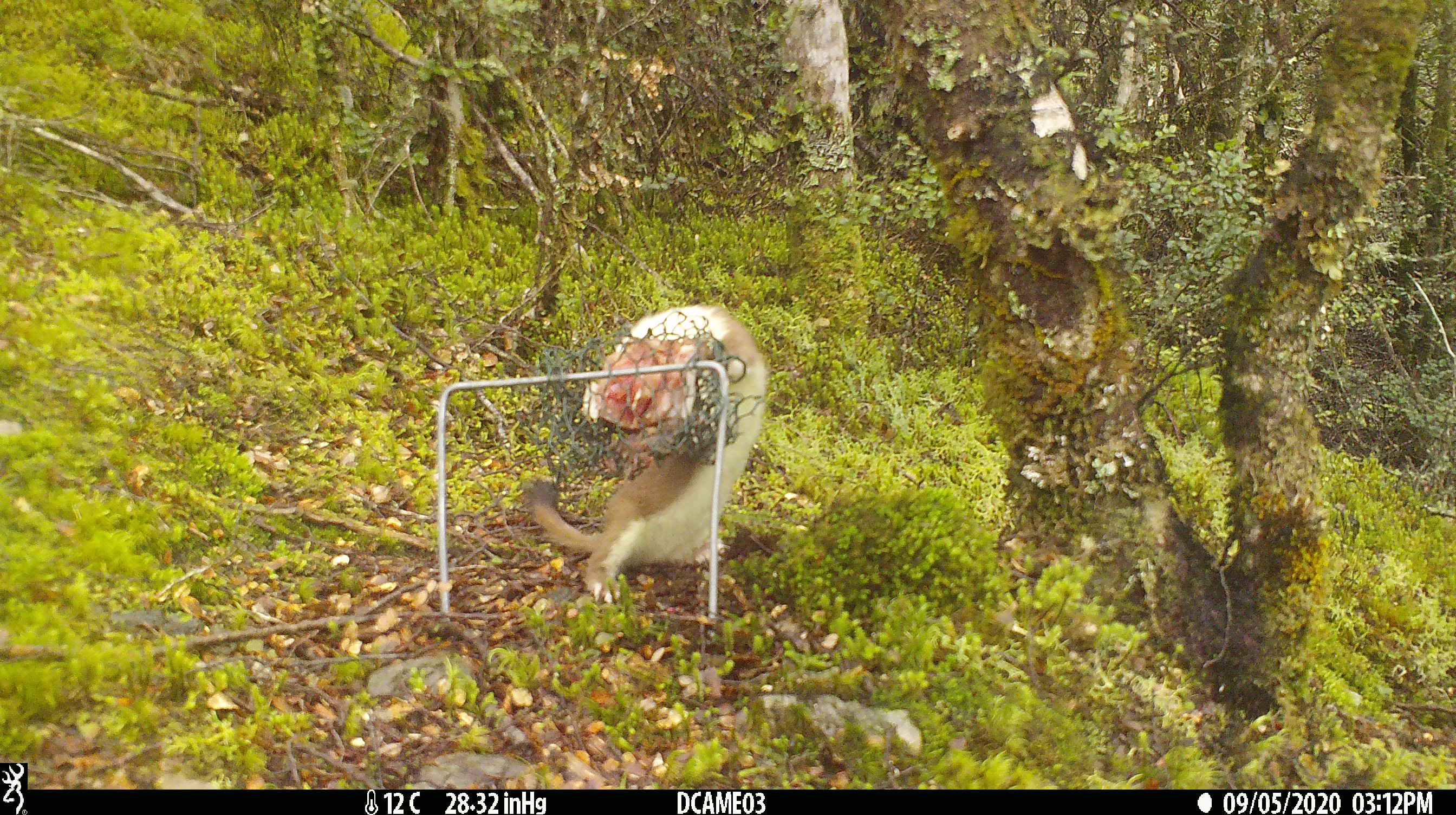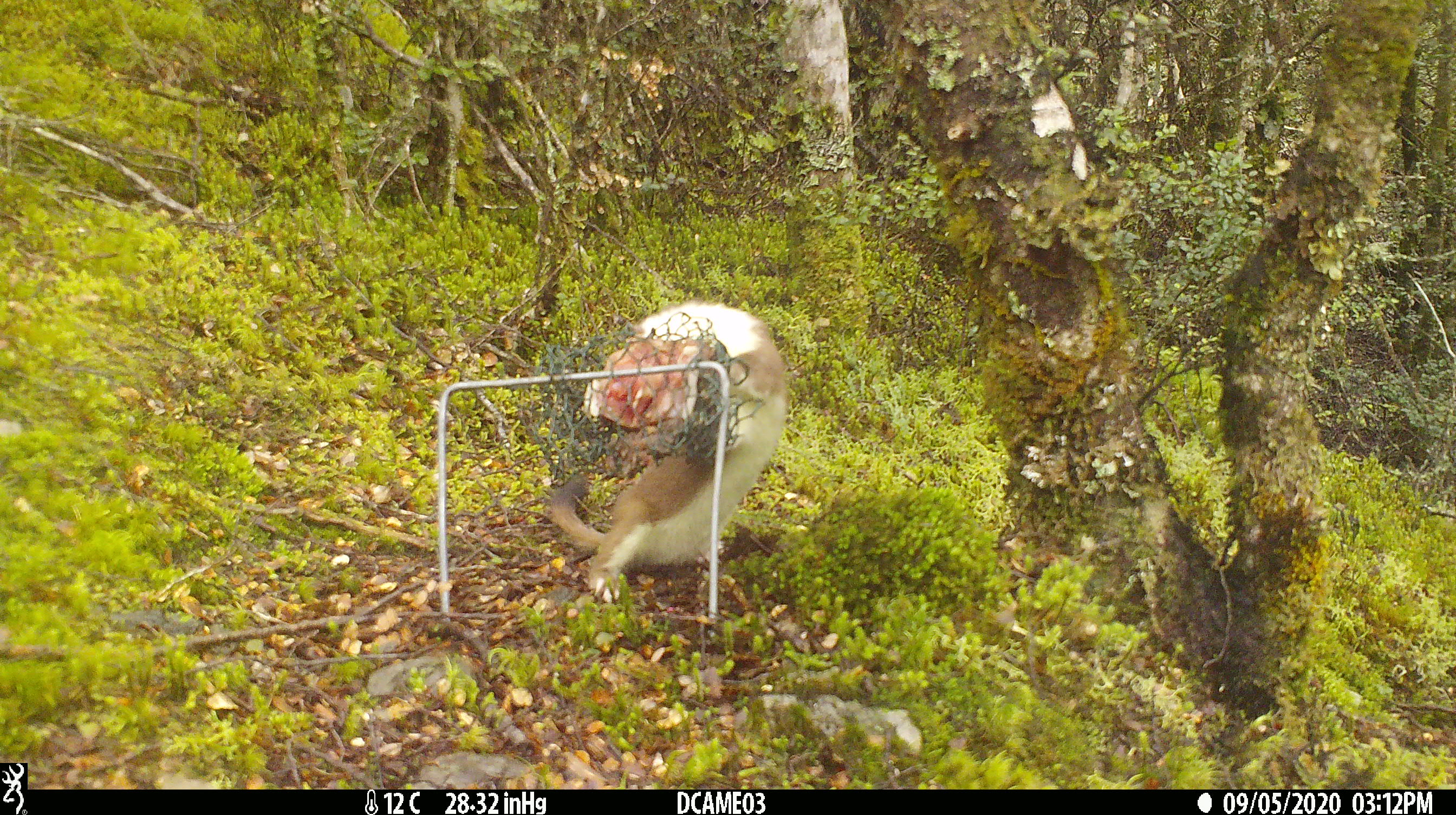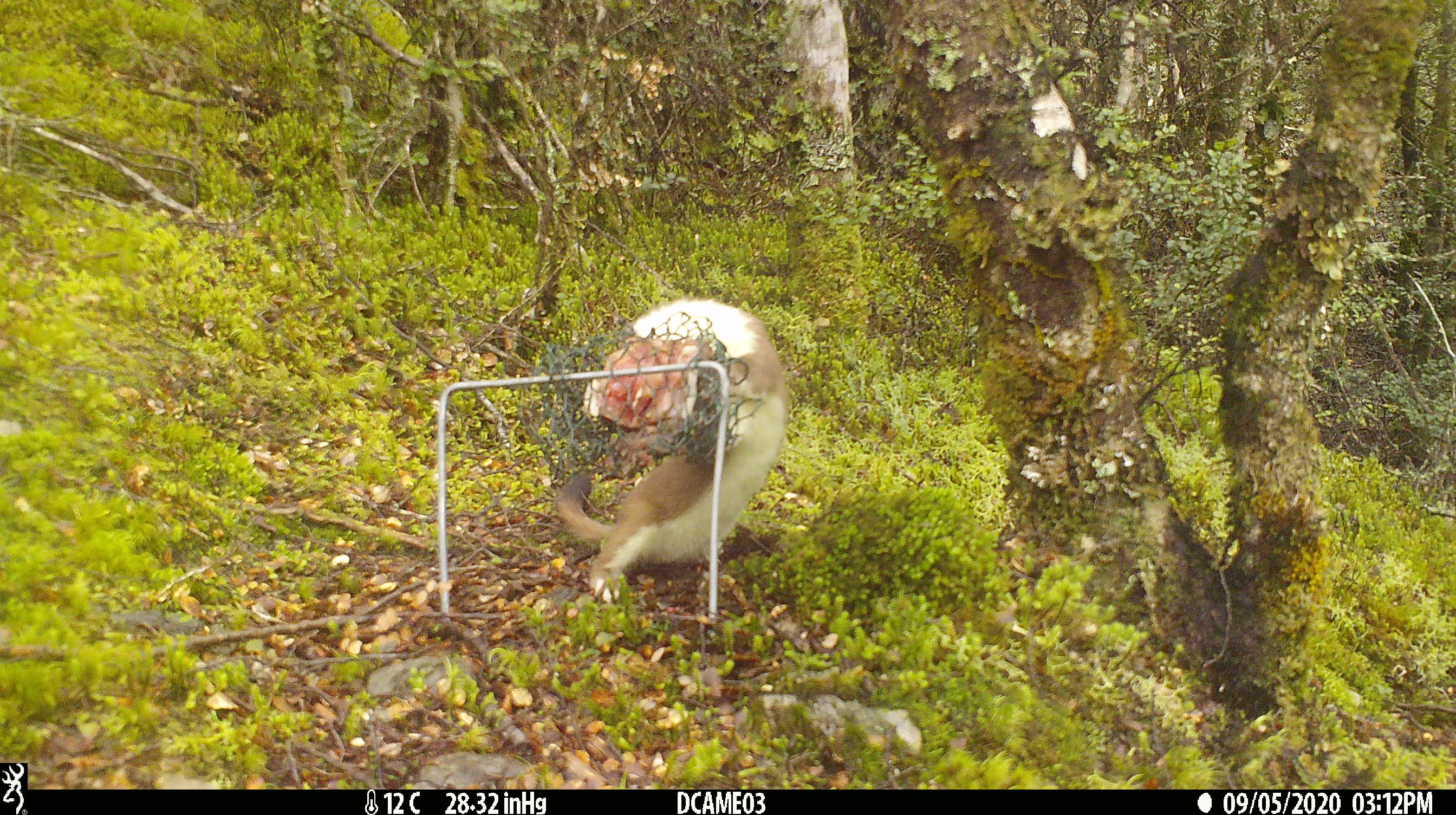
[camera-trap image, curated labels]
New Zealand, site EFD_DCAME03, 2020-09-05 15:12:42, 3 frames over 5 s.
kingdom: Animalia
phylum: Chordata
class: Mammalia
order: Carnivora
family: Mustelidae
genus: Mustela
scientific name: Mustela erminea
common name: stoat